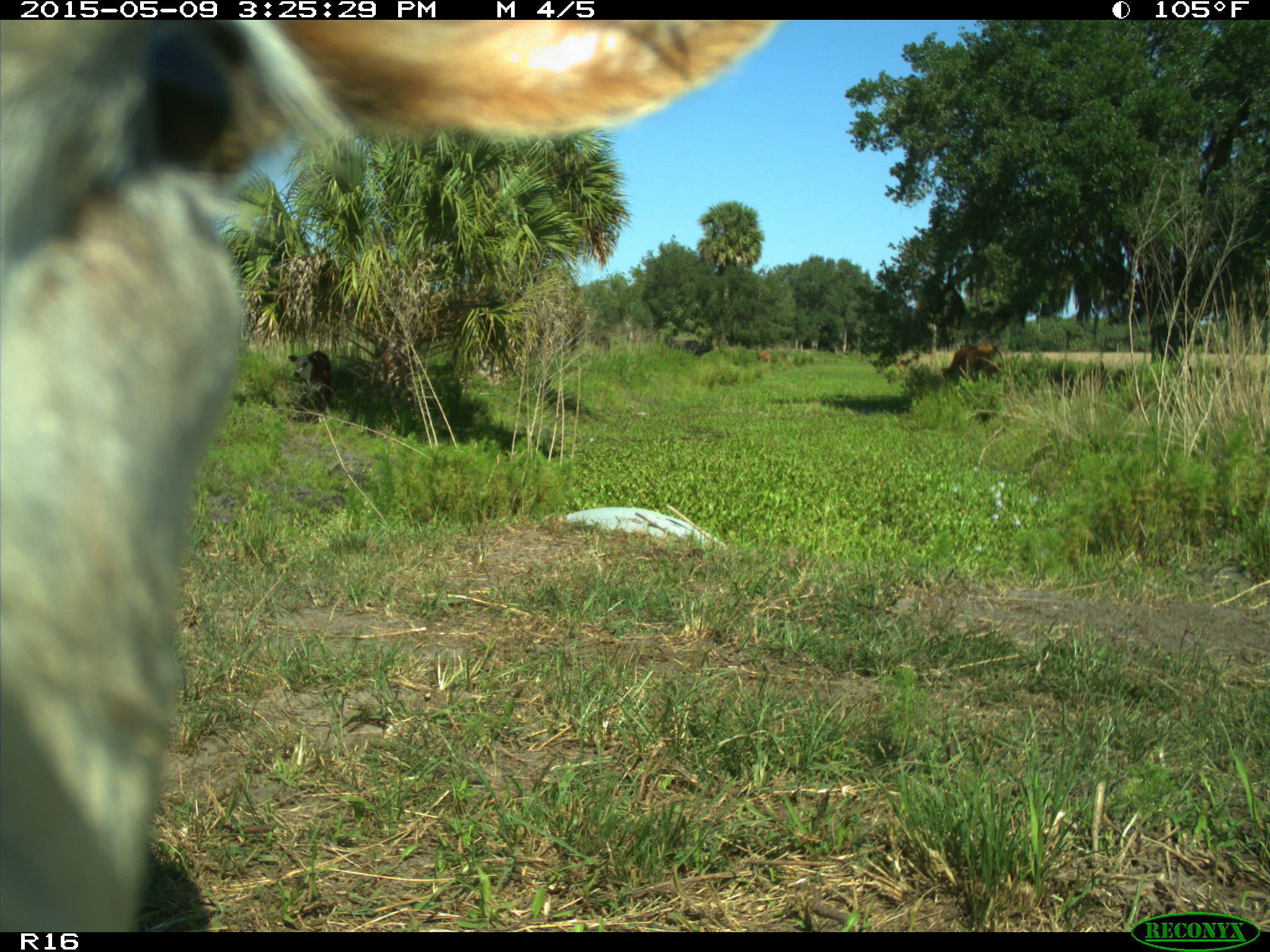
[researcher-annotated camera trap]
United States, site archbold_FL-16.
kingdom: Animalia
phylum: Chordata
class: Mammalia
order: Artiodactyla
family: Bovidae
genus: Bos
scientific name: Bos taurus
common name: domestic cow